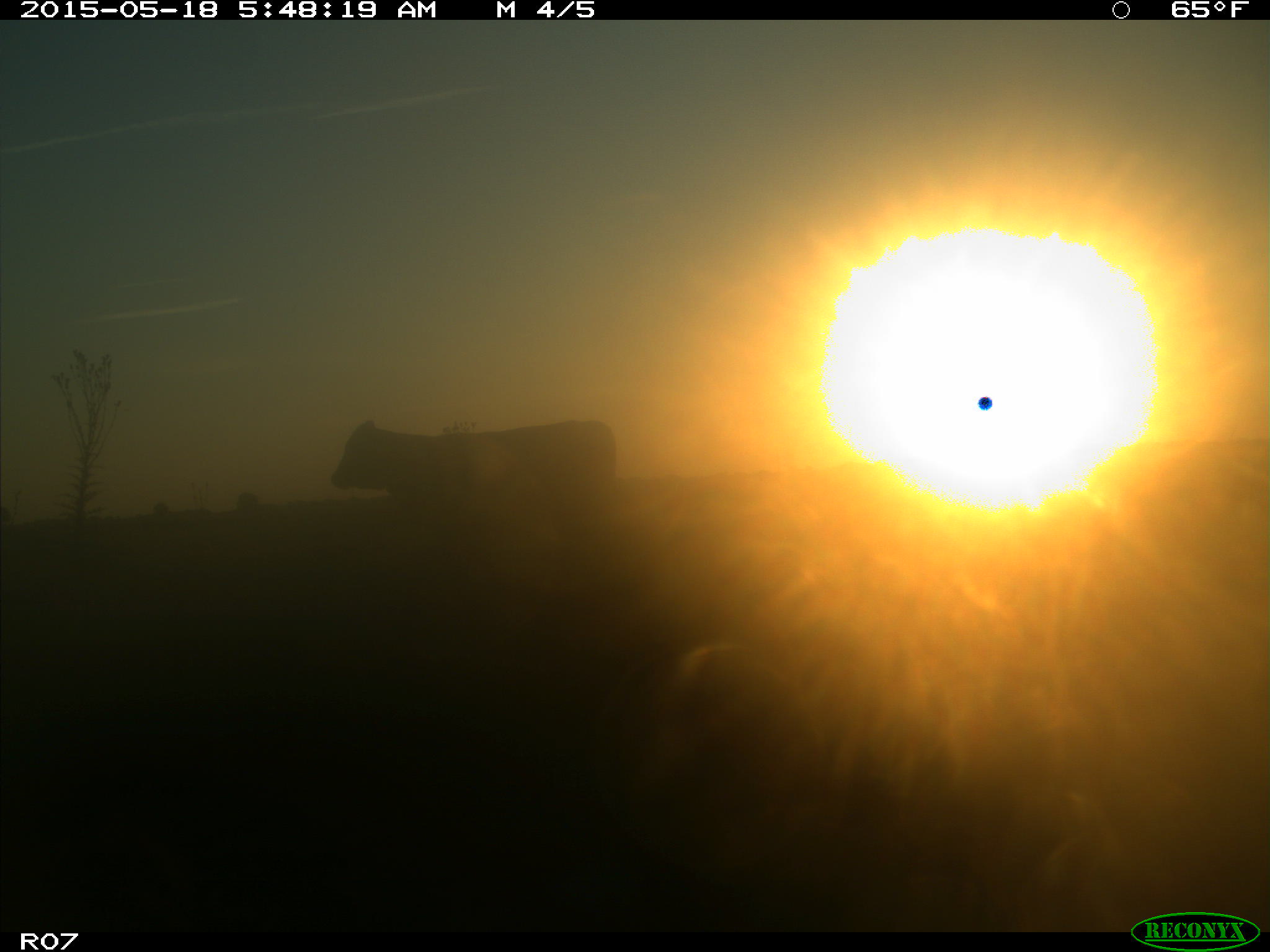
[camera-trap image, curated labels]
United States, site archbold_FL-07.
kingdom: Animalia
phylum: Chordata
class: Mammalia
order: Artiodactyla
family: Bovidae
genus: Bos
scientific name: Bos taurus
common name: domestic cow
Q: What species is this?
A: Bos taurus (domestic cow).